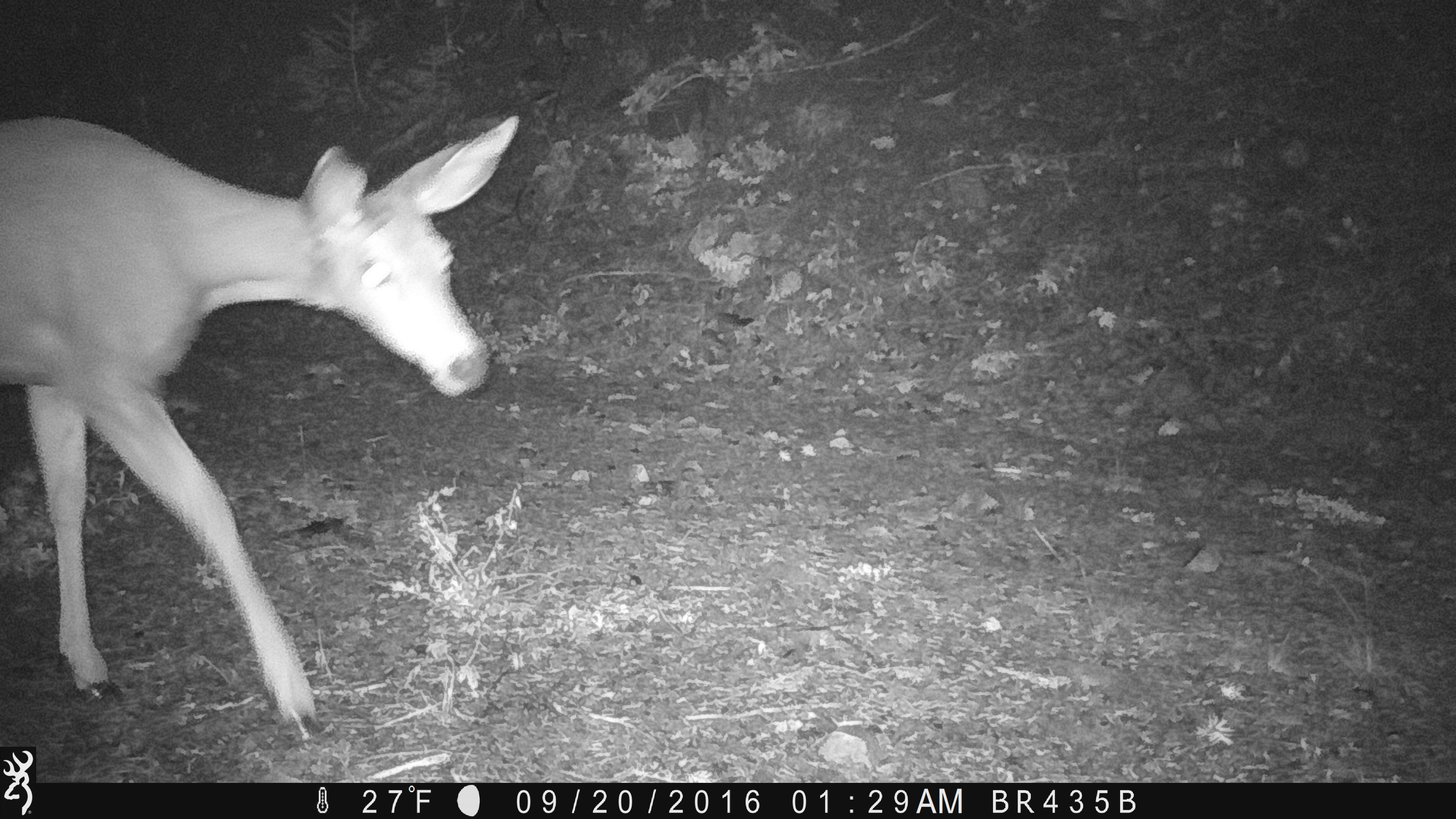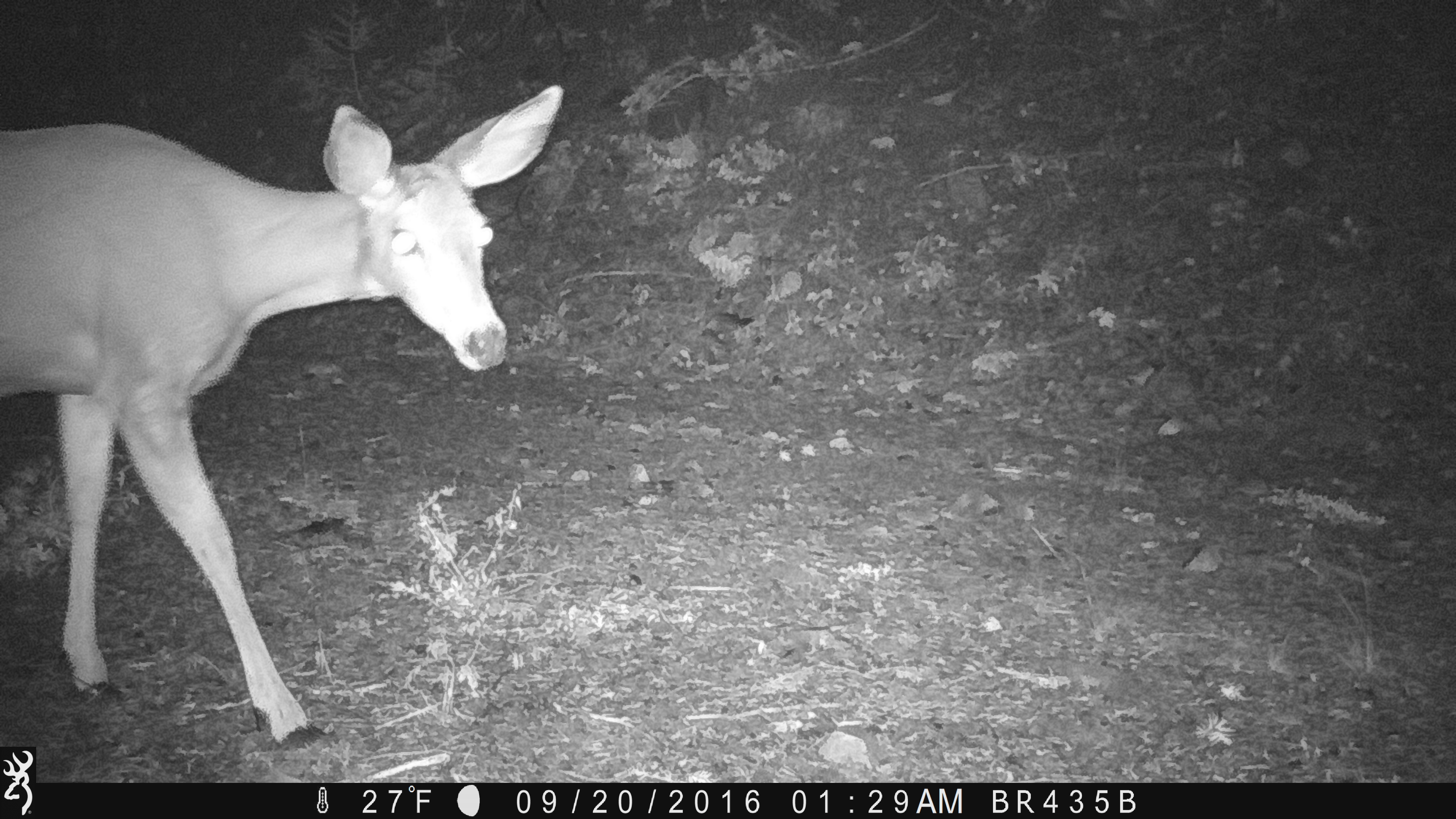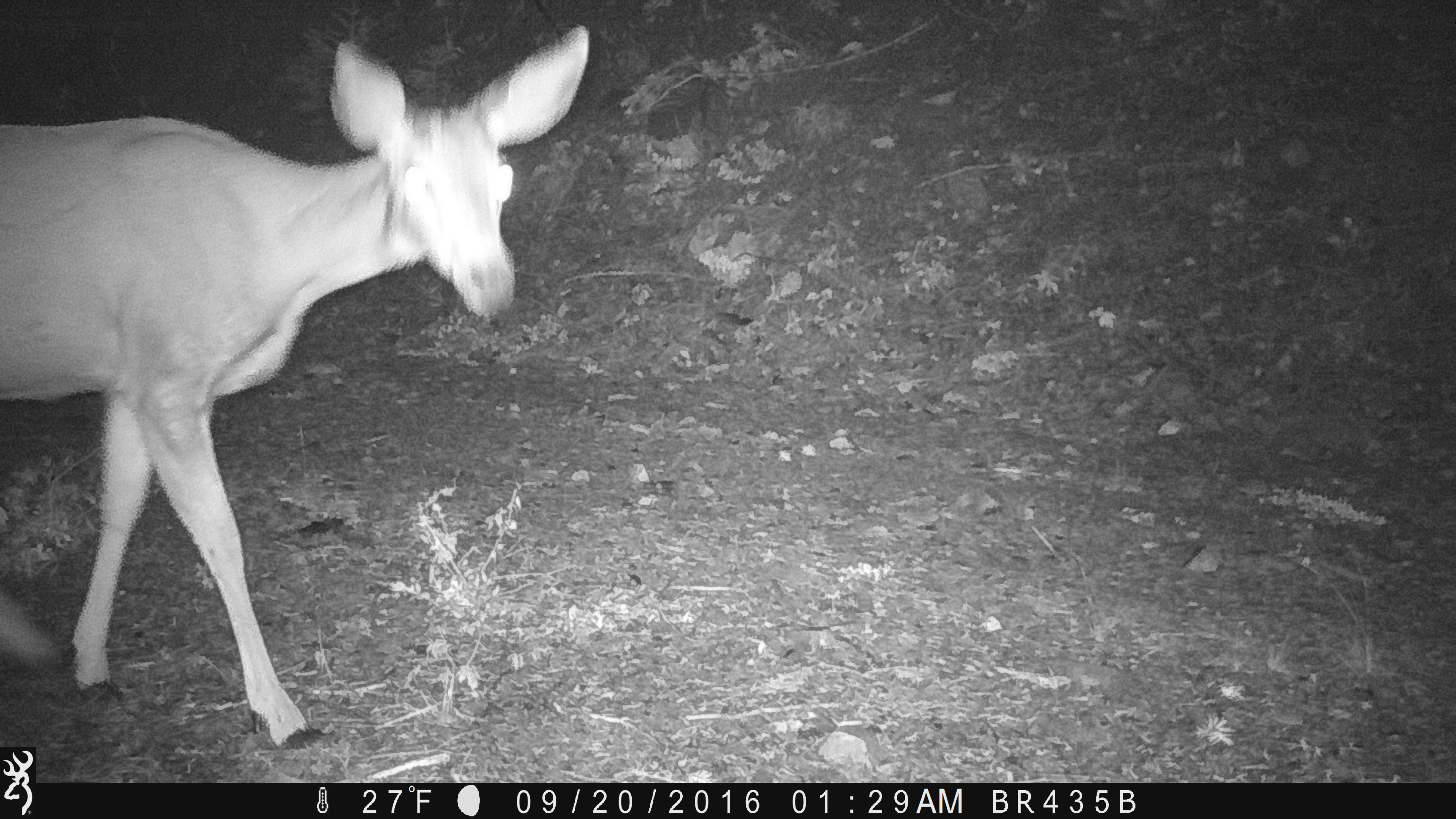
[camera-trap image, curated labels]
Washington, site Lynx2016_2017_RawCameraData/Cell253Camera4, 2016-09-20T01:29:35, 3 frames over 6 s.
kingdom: Animalia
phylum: Chordata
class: Mammalia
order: Artiodactyla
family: Cervidae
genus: Odocoileus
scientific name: Odocoileus hemionus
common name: mule deer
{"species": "Odocoileus hemionus (mule deer)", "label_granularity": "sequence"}